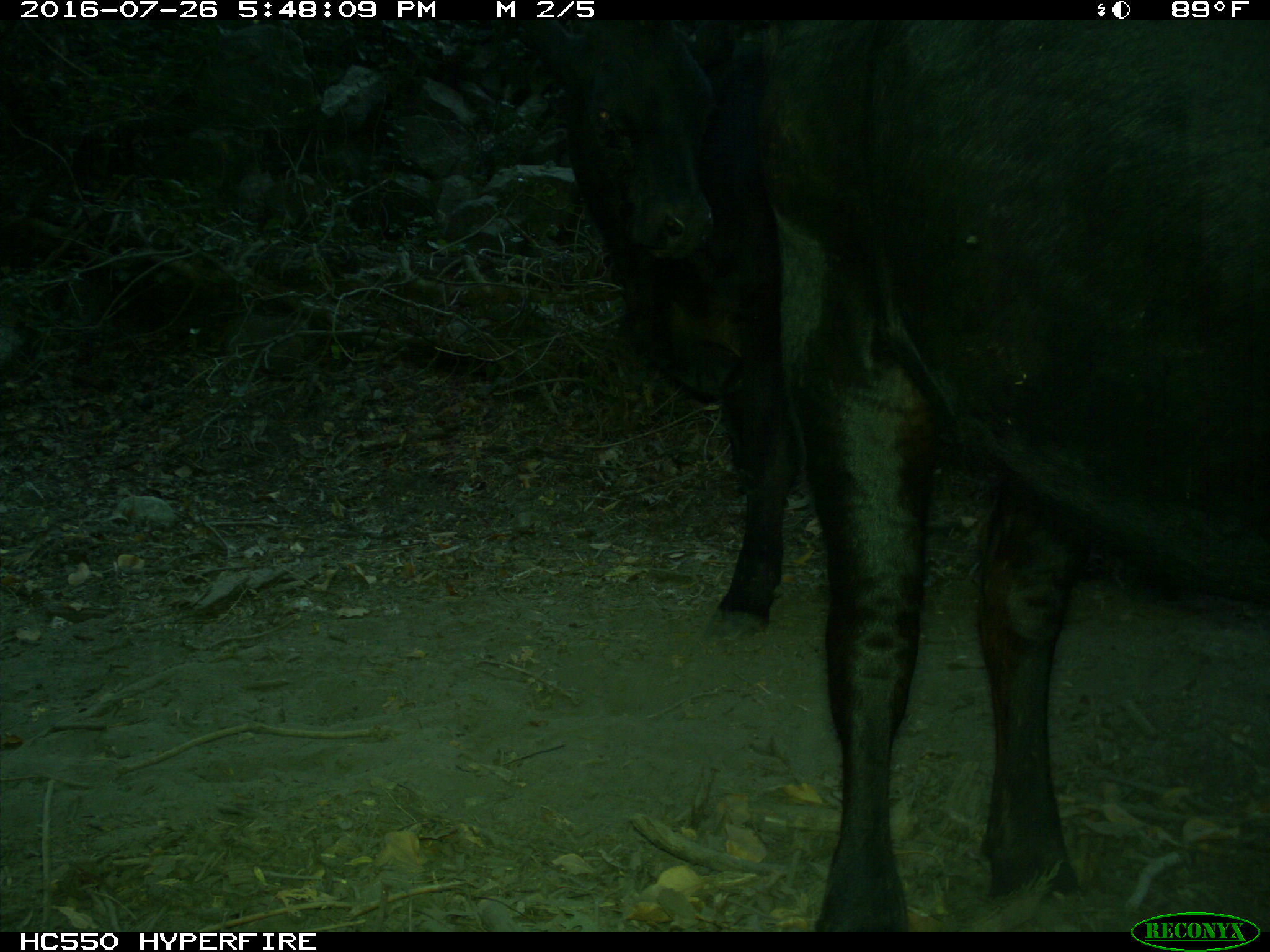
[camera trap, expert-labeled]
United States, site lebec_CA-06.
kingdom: Animalia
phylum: Chordata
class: Mammalia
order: Artiodactyla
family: Bovidae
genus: Bos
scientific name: Bos taurus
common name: domestic cow